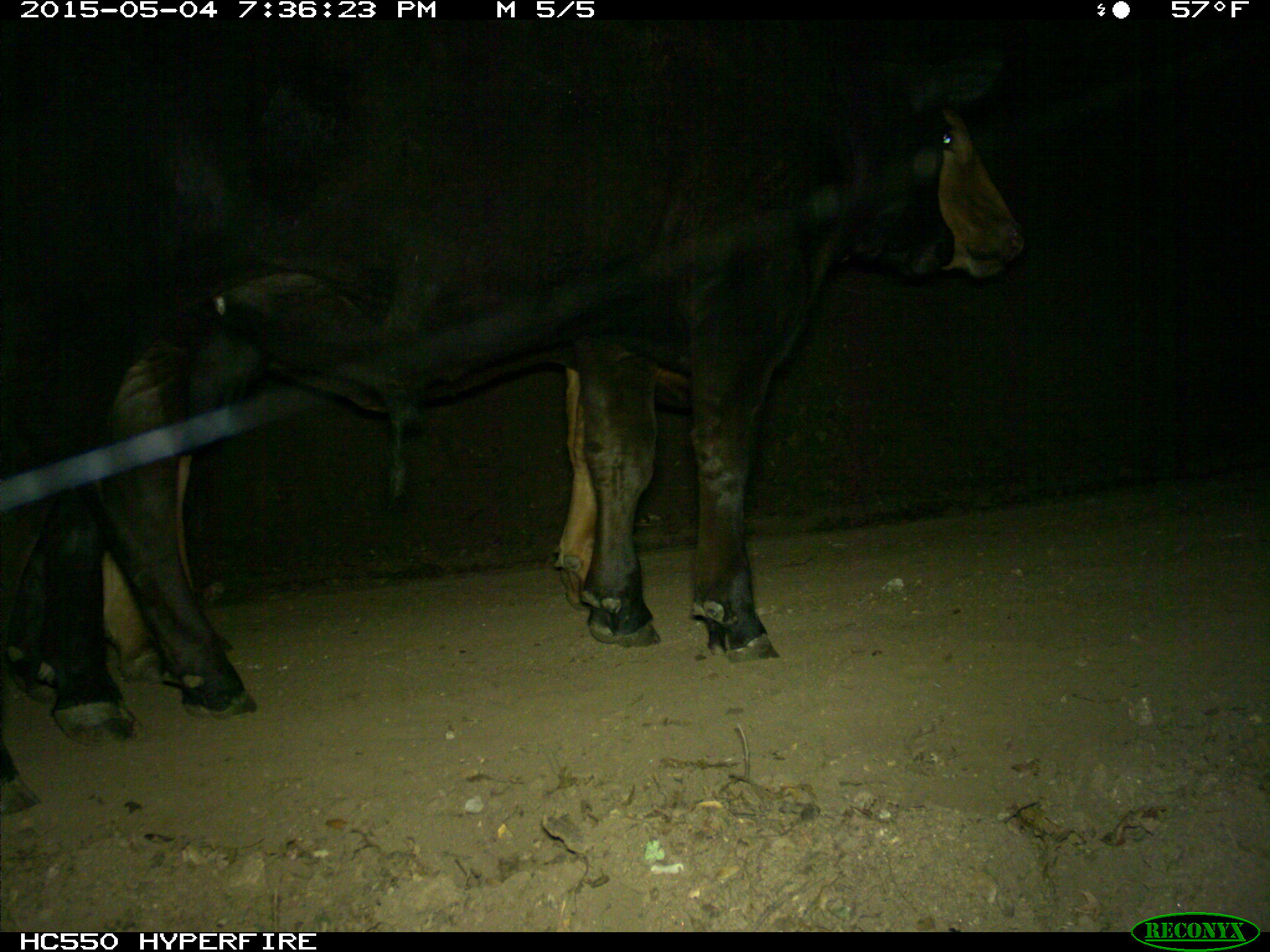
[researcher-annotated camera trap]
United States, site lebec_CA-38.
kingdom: Animalia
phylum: Chordata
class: Mammalia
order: Artiodactyla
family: Bovidae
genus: Bos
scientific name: Bos taurus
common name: domestic cow